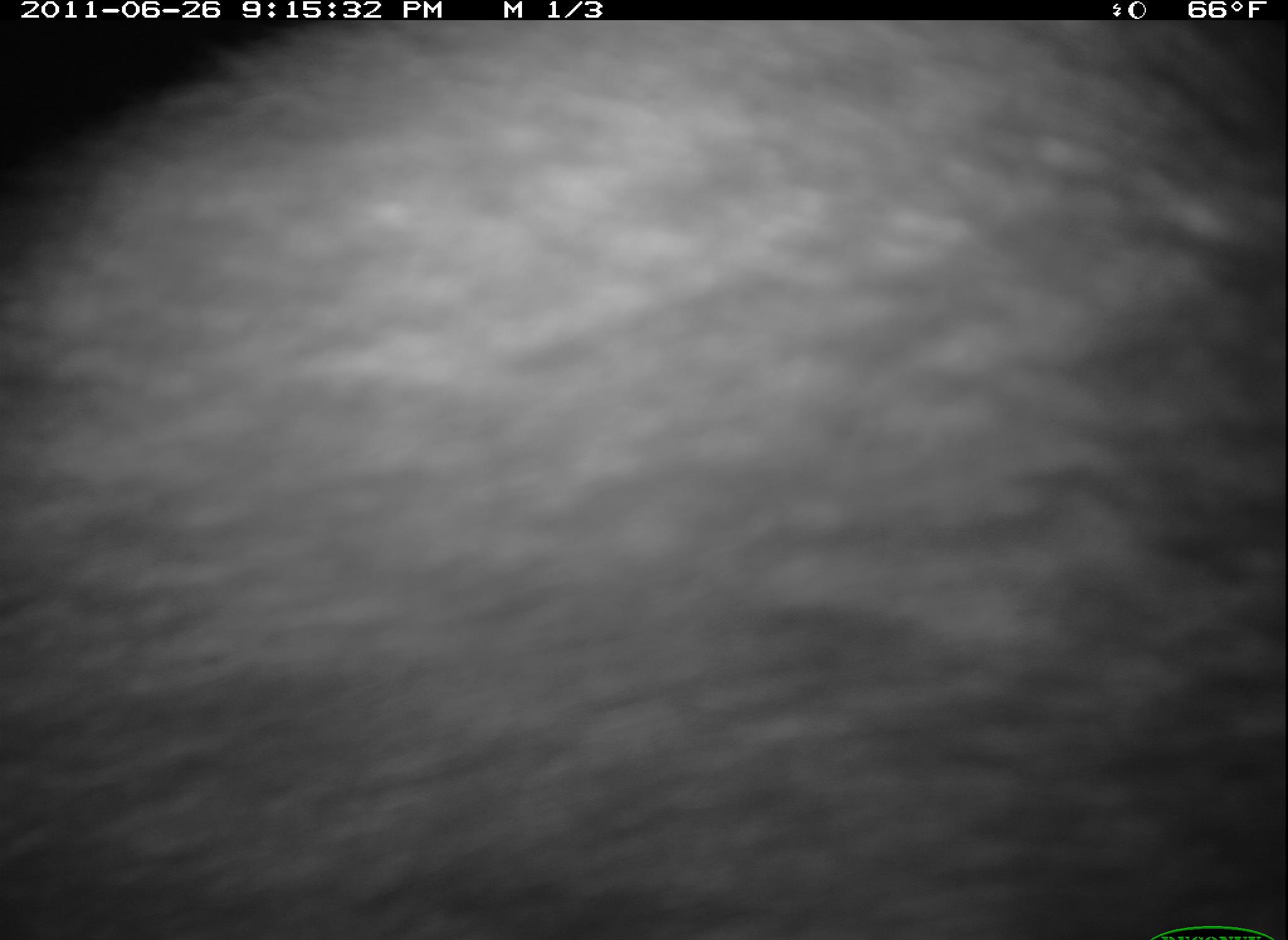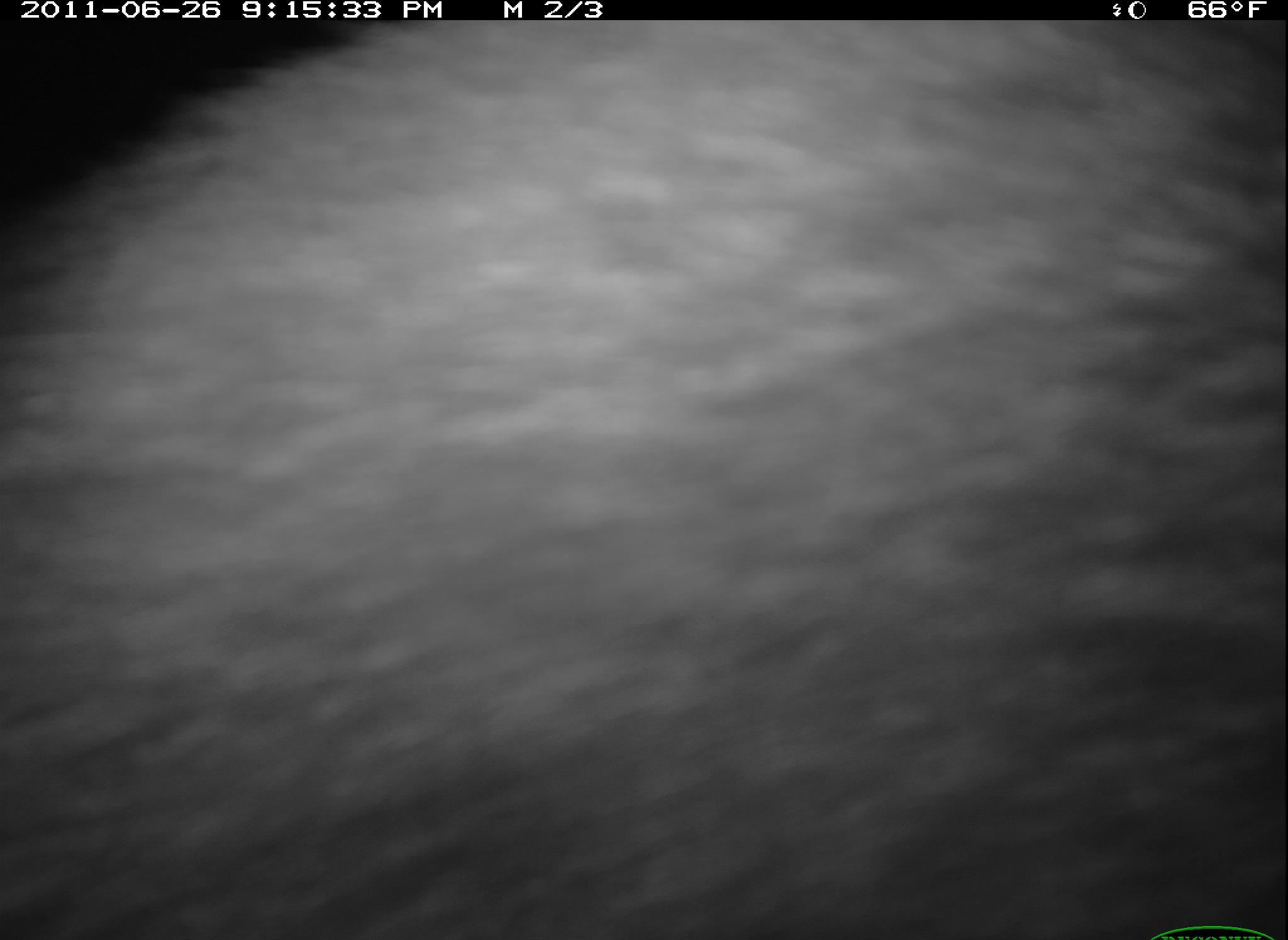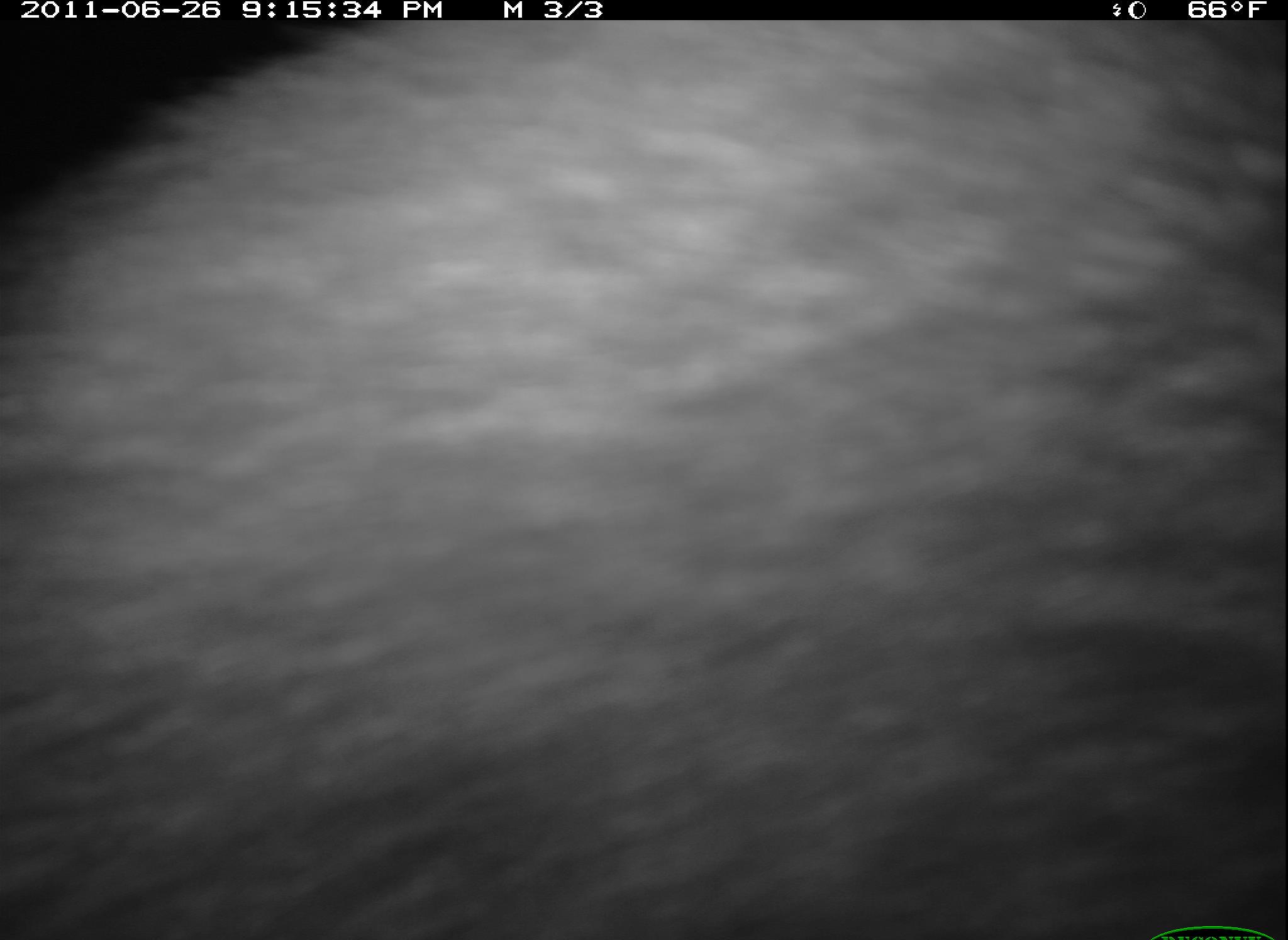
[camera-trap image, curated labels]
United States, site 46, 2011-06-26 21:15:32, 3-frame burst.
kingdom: Animalia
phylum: Chordata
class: Mammalia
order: Carnivora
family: Procyonidae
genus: Procyon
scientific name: Procyon lotor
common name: raccoon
Raccoon (Procyon lotor).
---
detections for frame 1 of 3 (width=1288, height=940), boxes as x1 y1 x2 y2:
raccoon: 10 21 1286 940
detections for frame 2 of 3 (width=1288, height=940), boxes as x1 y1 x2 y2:
raccoon: 6 34 1286 940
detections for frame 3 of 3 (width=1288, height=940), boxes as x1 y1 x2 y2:
raccoon: 3 10 1282 933